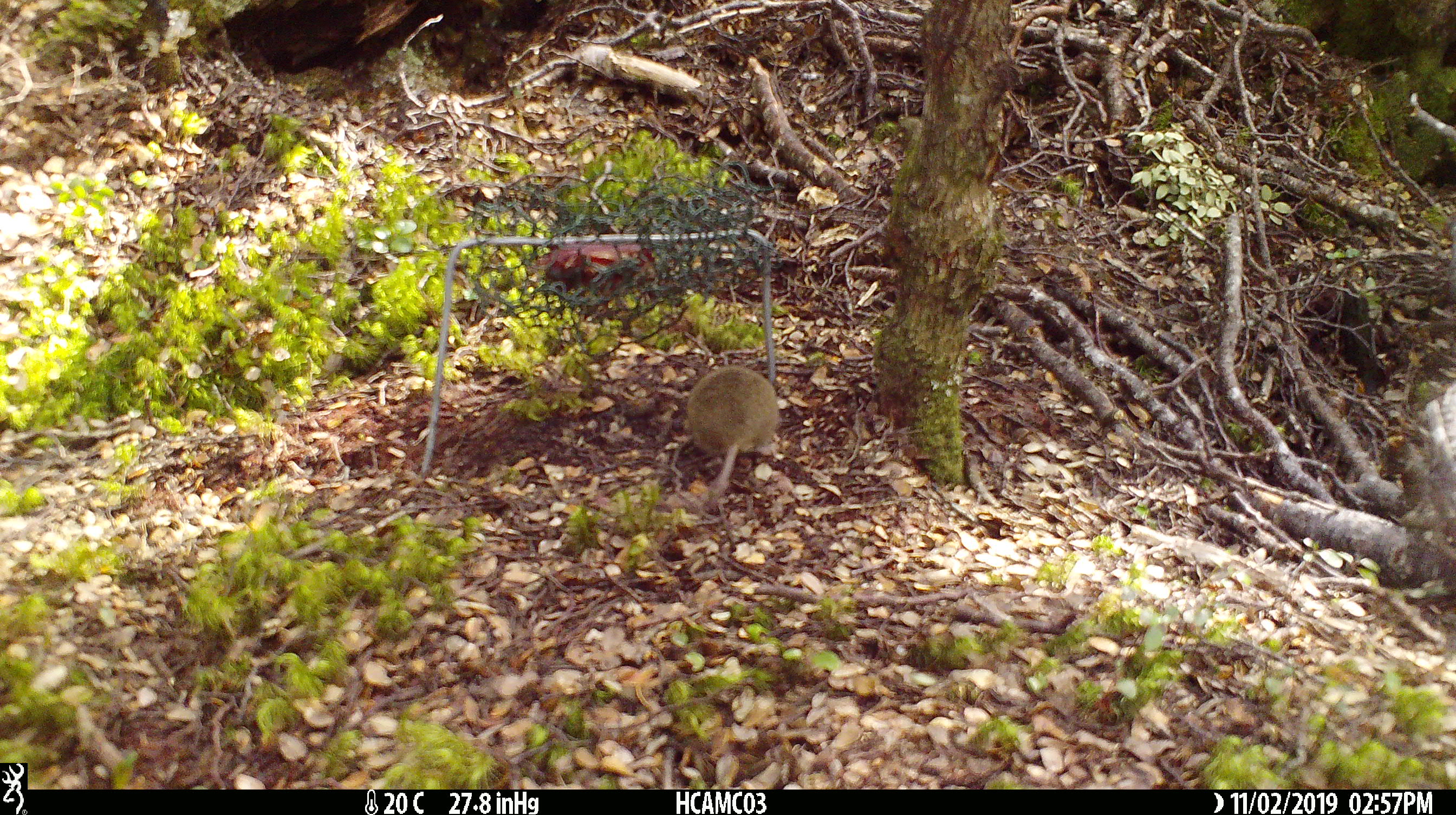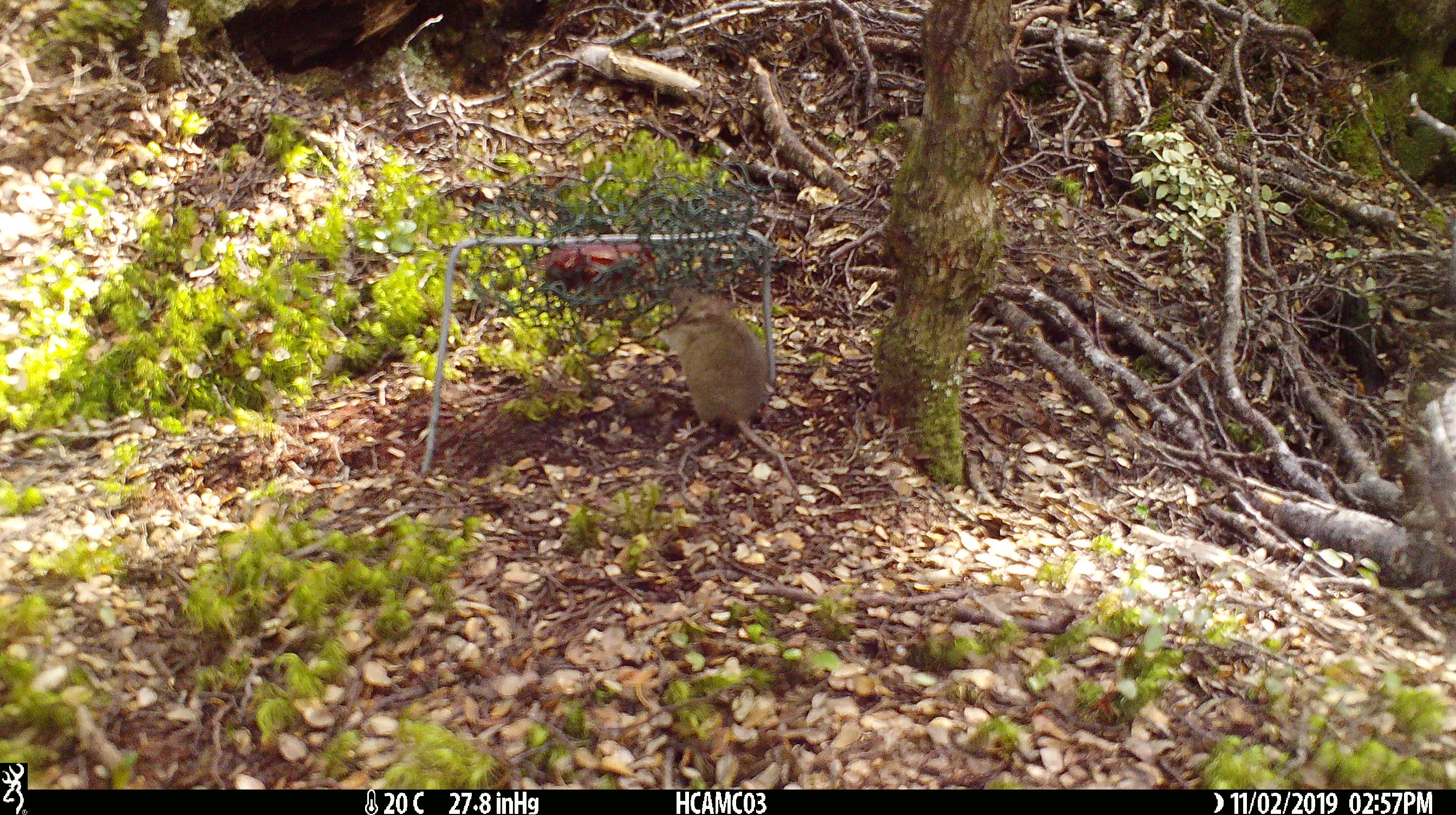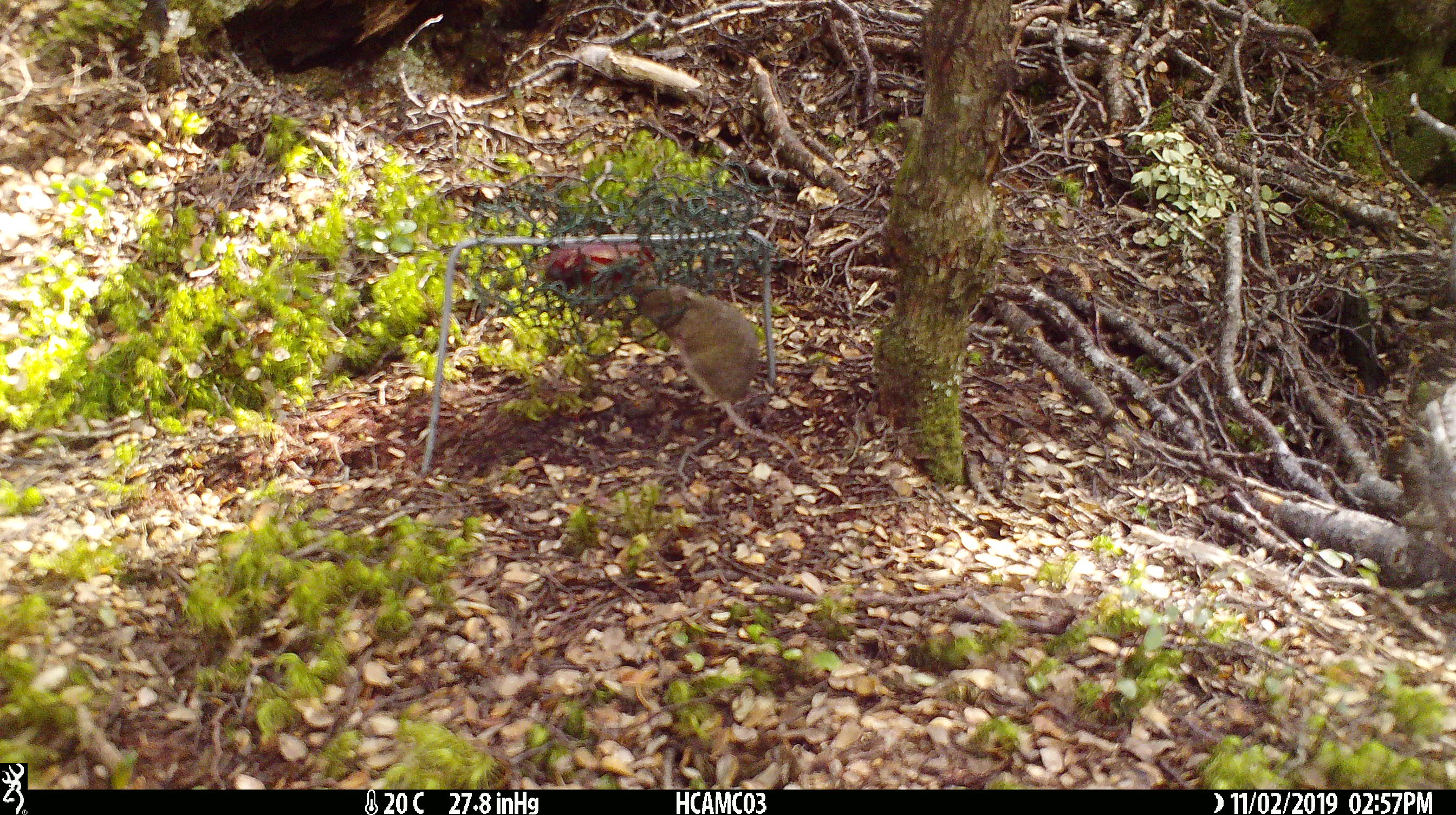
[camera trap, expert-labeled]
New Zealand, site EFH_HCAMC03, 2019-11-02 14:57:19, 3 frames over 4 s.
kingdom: Animalia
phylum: Chordata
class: Mammalia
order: Rodentia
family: Muridae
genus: Mus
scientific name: Mus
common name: mouse